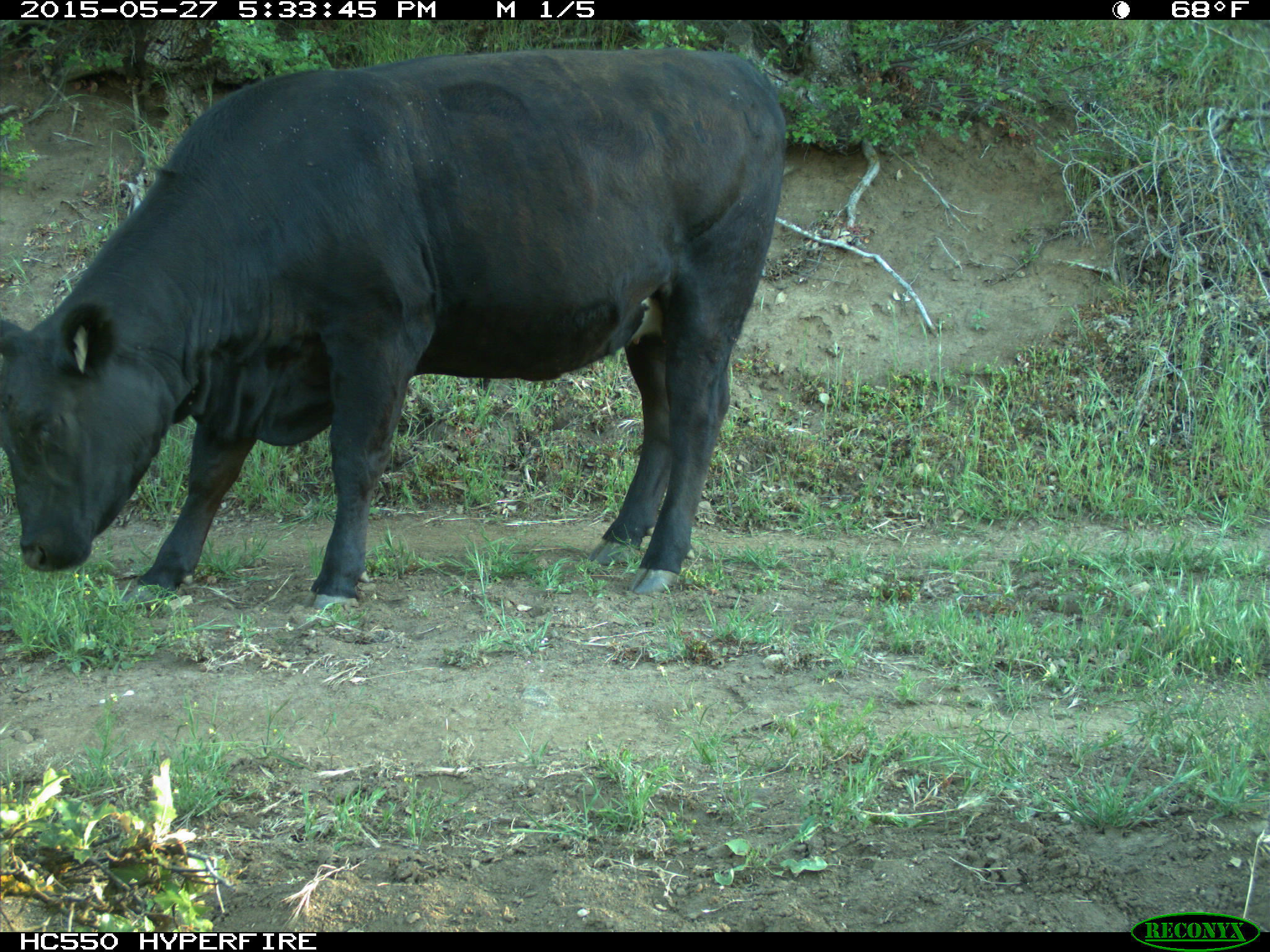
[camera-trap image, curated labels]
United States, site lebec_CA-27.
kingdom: Animalia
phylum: Chordata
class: Mammalia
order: Artiodactyla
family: Bovidae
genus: Bos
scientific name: Bos taurus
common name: domestic cow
Bos taurus (domestic cow).